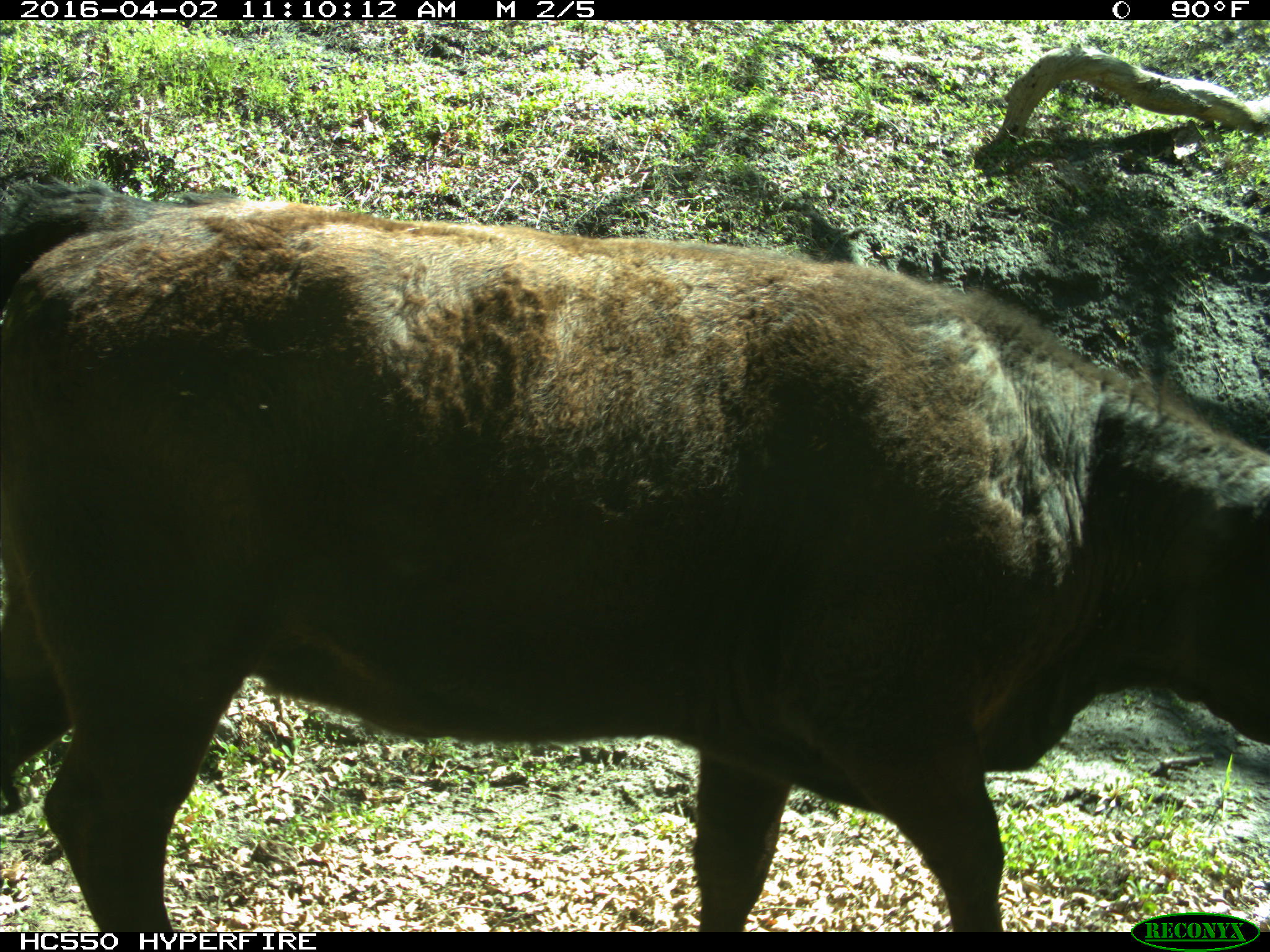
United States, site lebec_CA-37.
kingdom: Animalia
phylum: Chordata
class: Mammalia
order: Artiodactyla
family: Bovidae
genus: Bos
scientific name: Bos taurus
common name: domestic cow